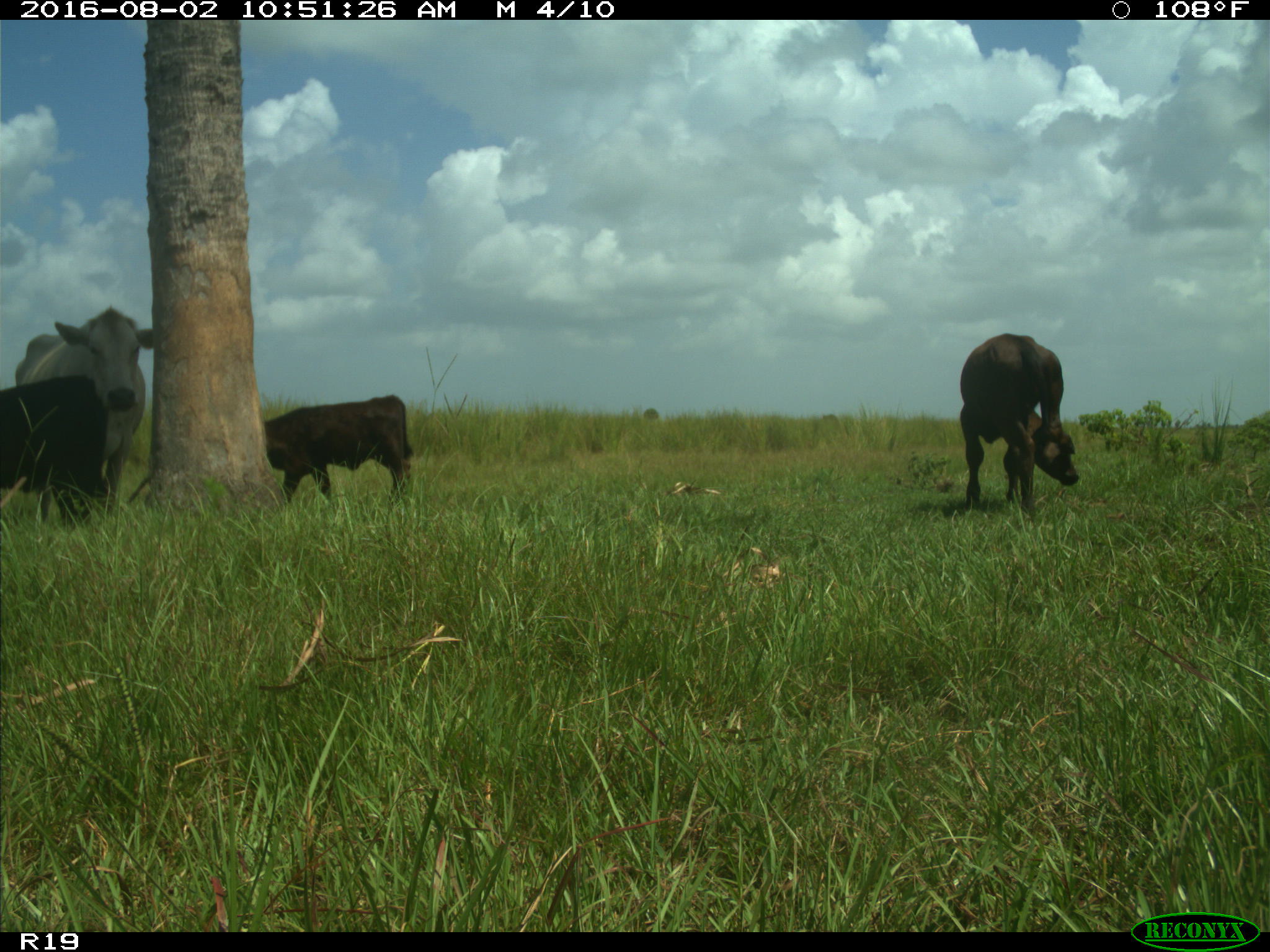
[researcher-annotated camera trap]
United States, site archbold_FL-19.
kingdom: Animalia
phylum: Chordata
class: Mammalia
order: Artiodactyla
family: Bovidae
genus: Bos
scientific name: Bos taurus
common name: domestic cow